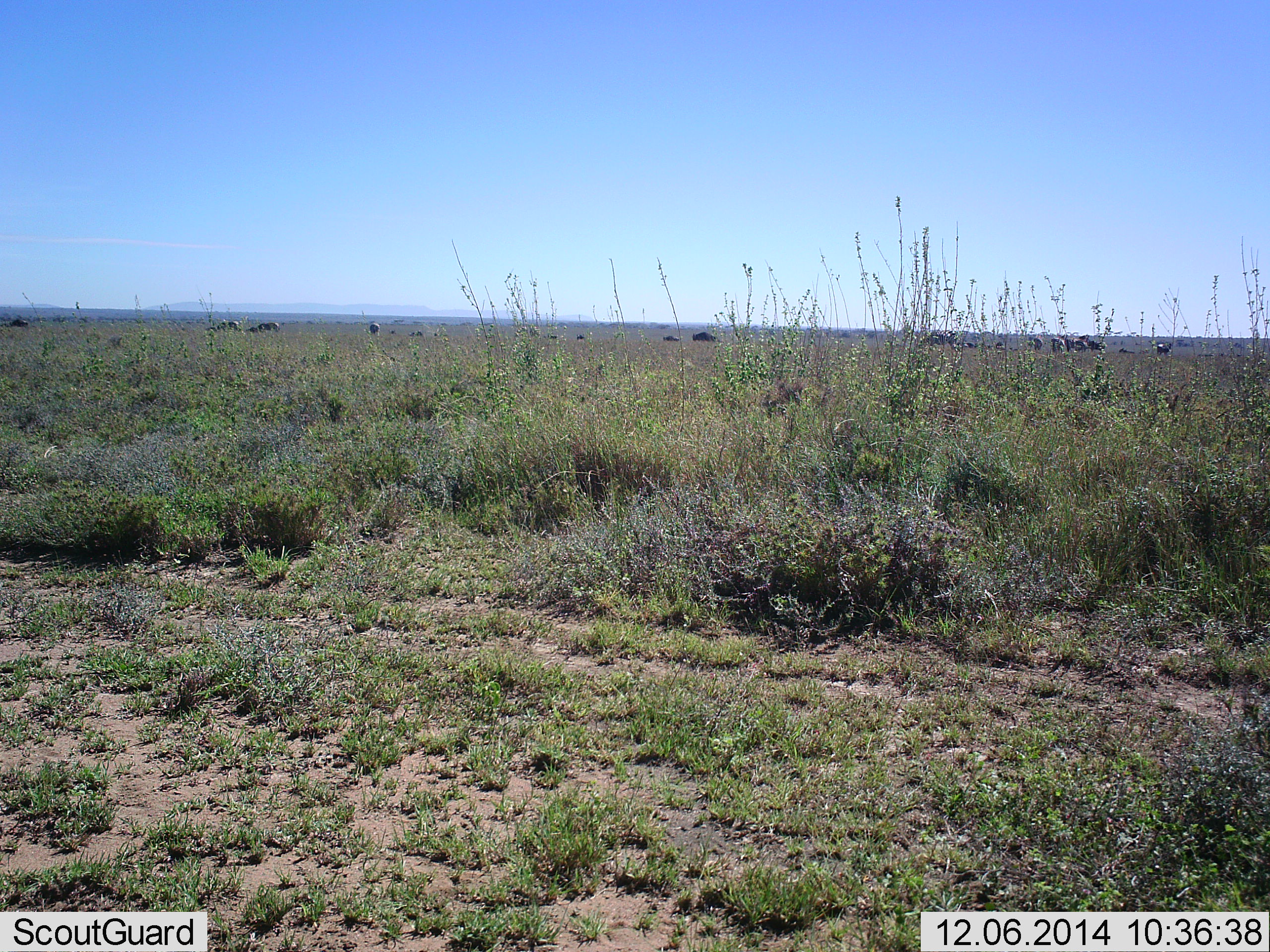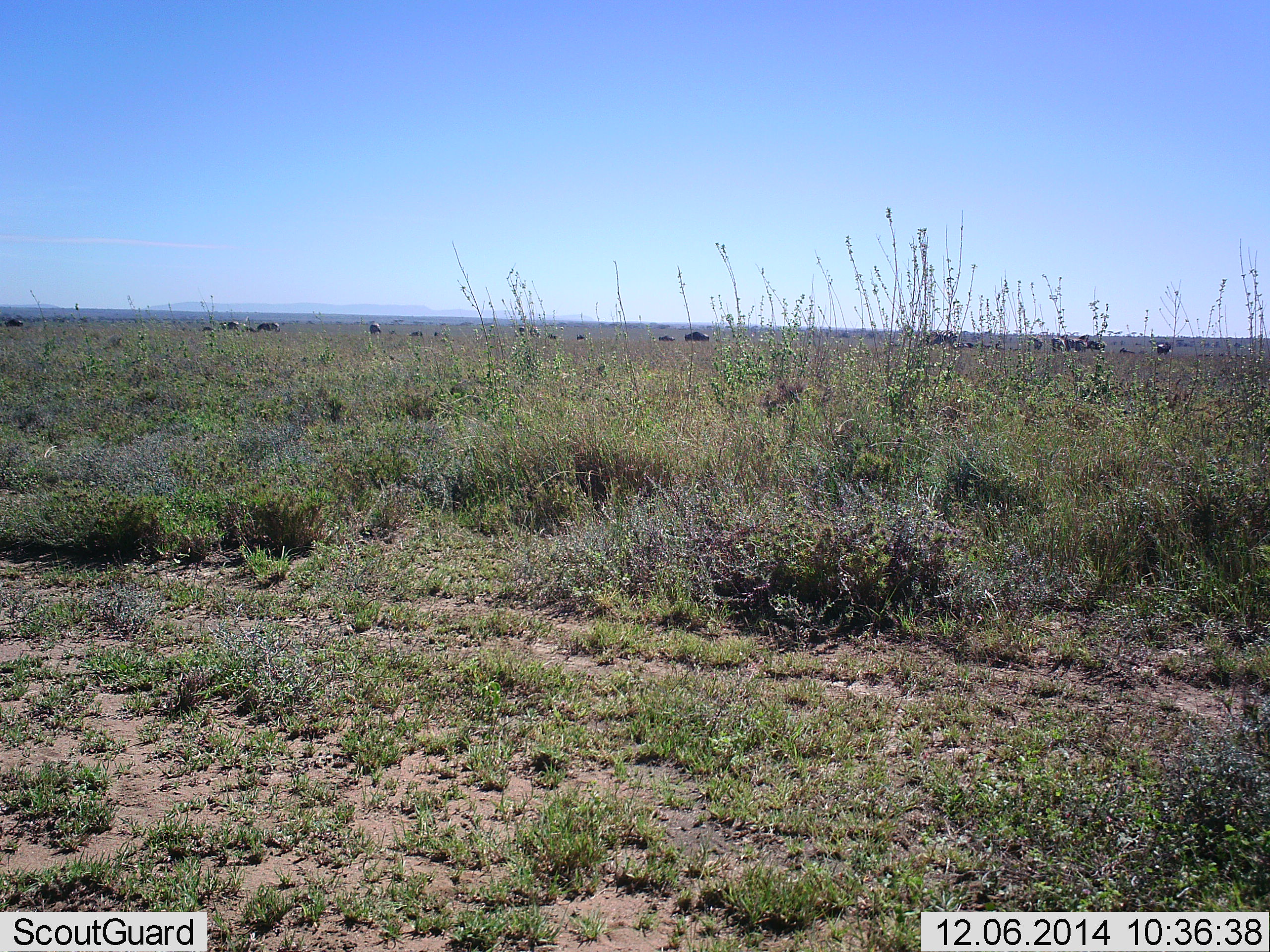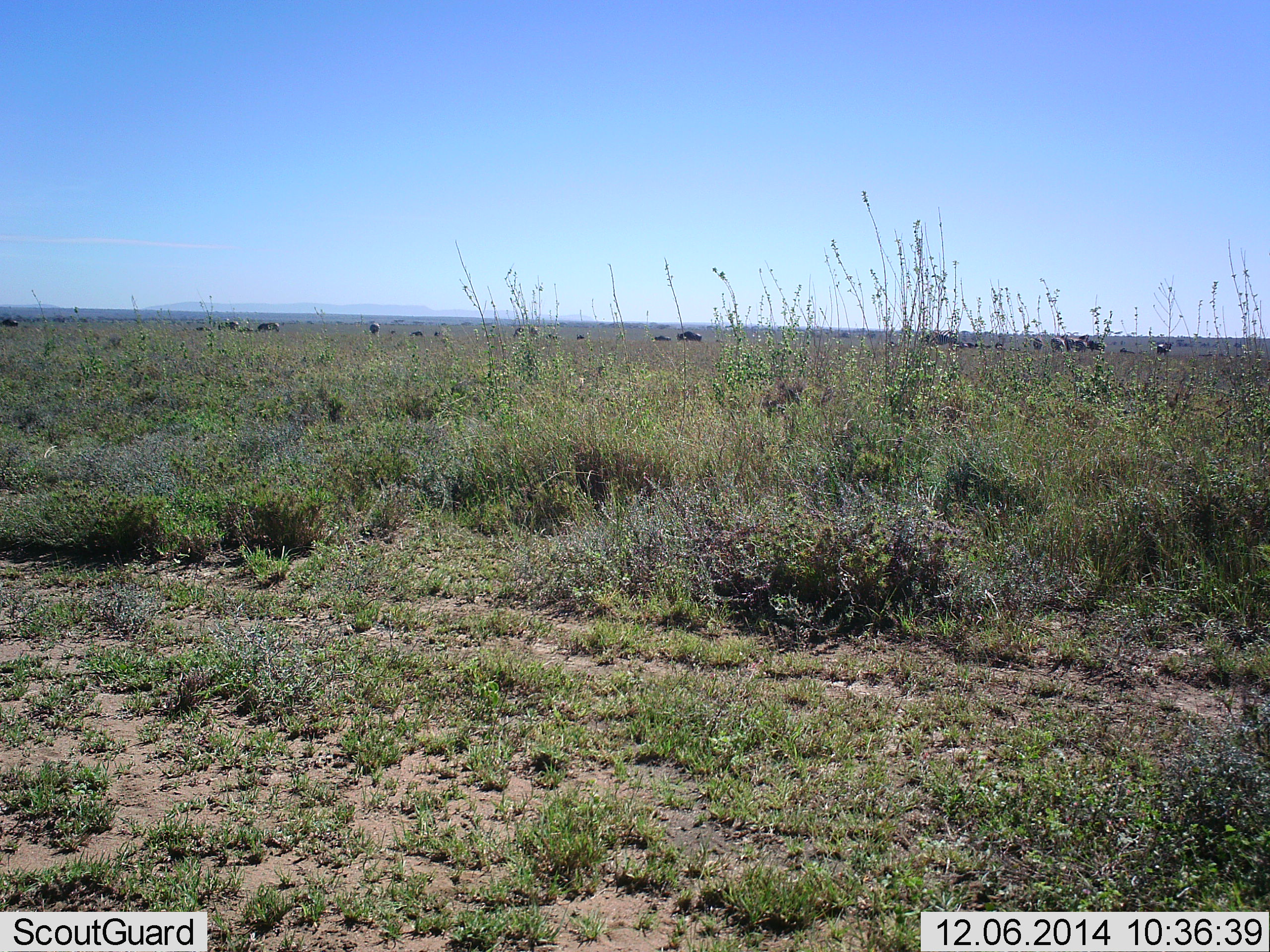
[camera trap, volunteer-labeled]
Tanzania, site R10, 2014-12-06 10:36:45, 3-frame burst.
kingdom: Animalia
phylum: Chordata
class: Mammalia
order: Artiodactyla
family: Bovidae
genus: Connochaetes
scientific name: Connochaetes taurinus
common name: blue wildebeest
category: wildebeest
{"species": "wildebeest (blue wildebeest) (Connochaetes taurinus)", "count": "11-50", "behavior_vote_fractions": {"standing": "44%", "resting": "0%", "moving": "89%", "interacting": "0%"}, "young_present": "0%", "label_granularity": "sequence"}